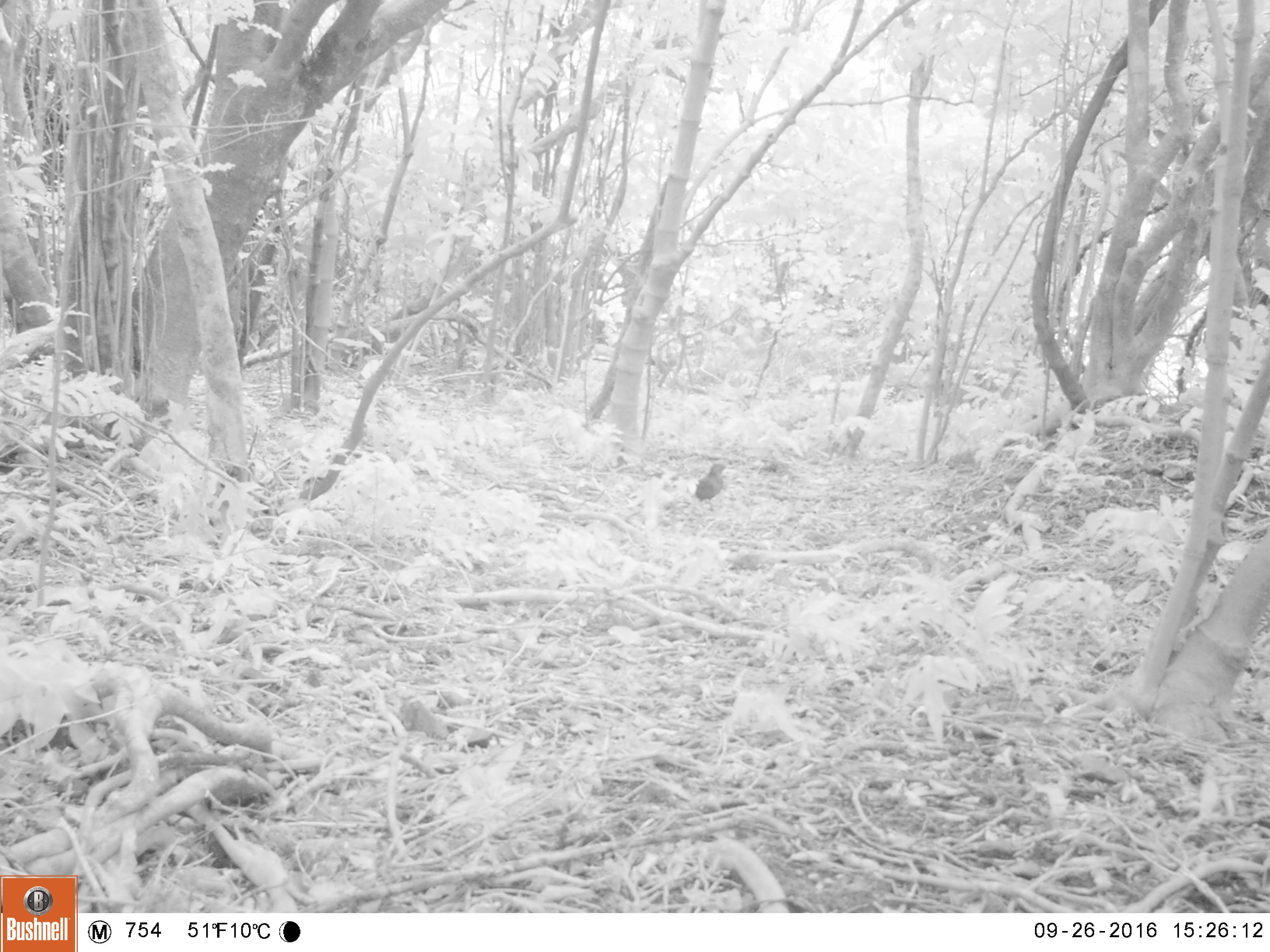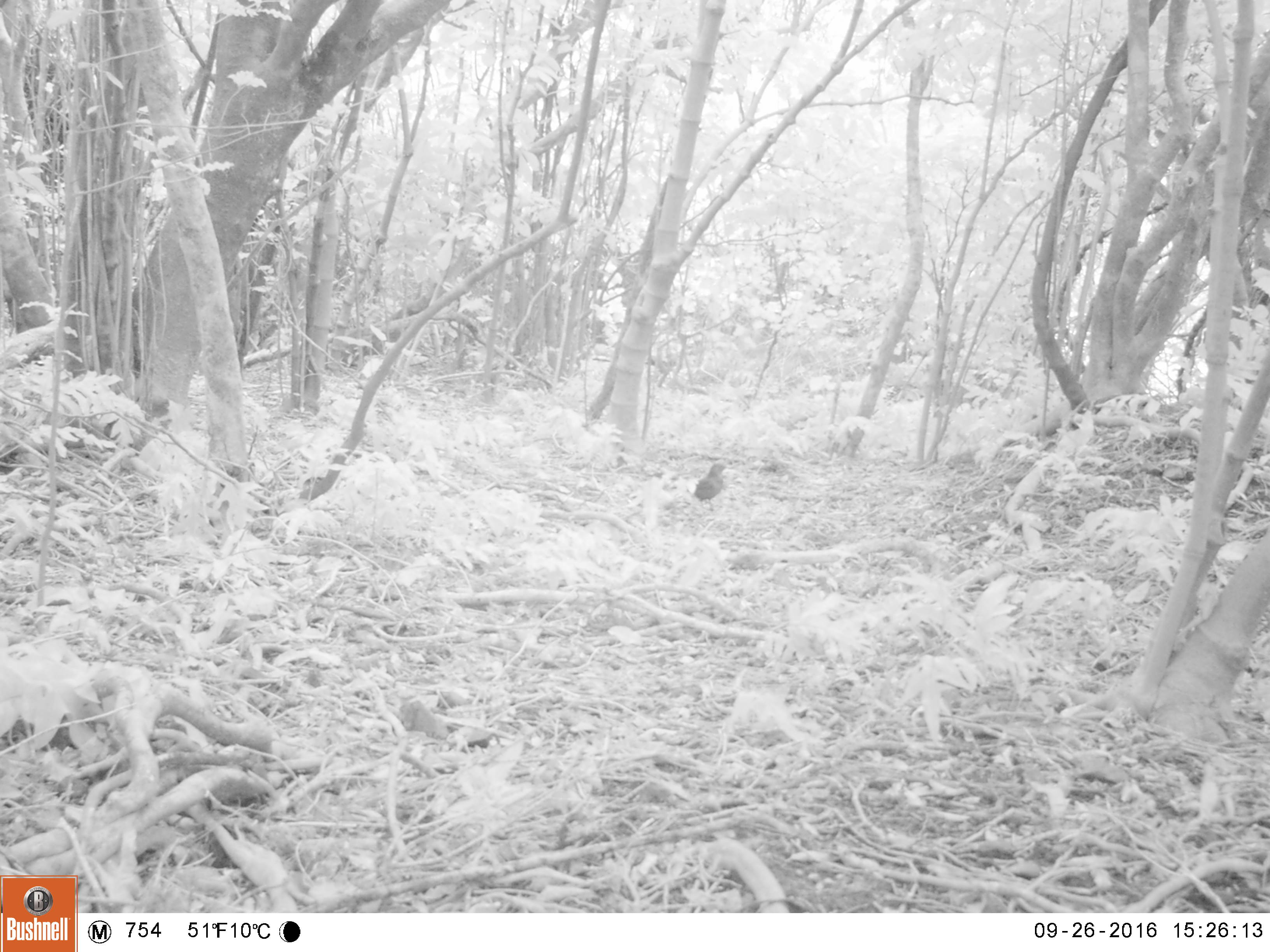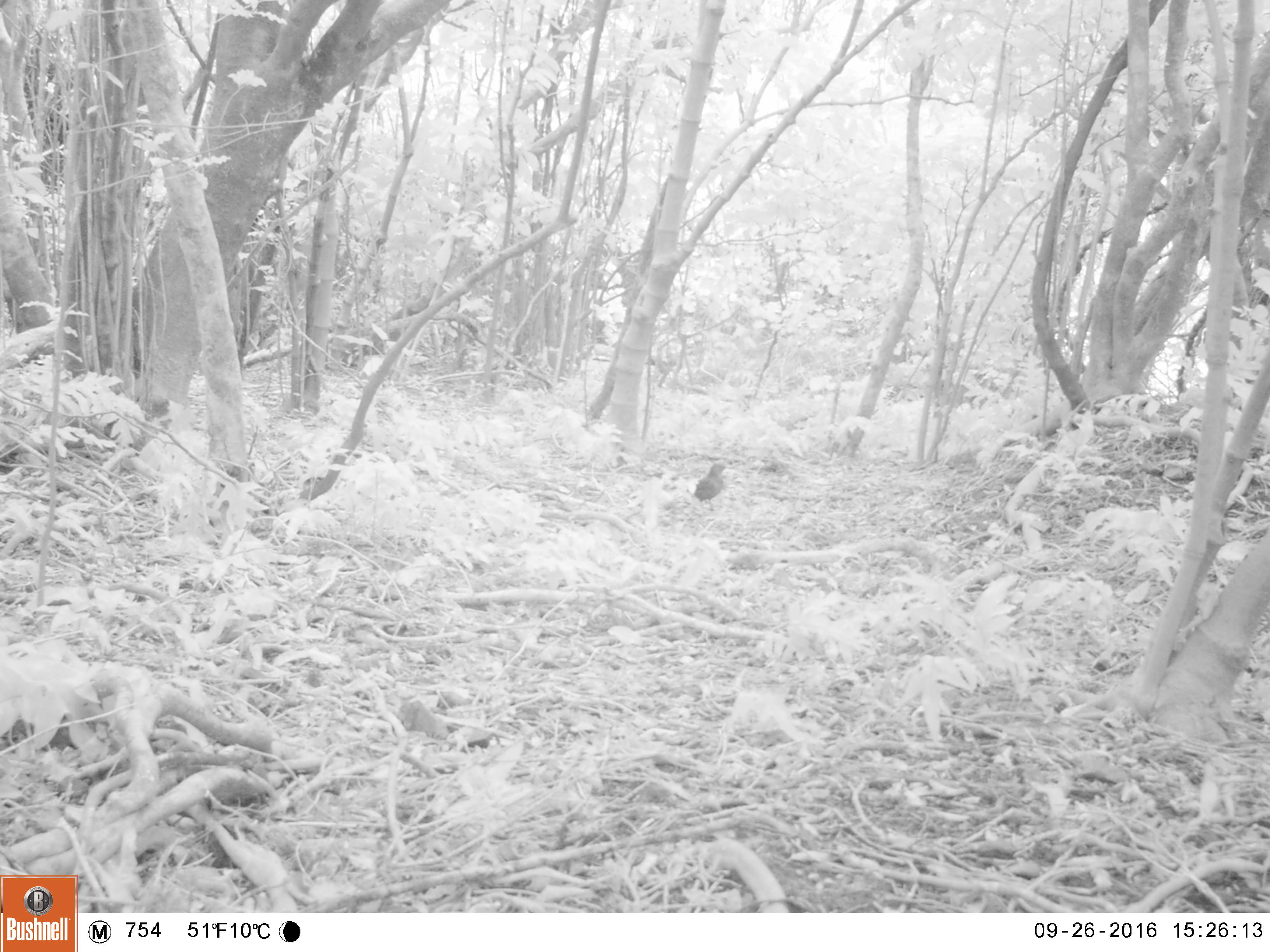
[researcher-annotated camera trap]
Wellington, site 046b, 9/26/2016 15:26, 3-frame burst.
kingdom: Animalia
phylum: Chordata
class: Aves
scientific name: Aves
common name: bird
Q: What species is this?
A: Bird (Aves).